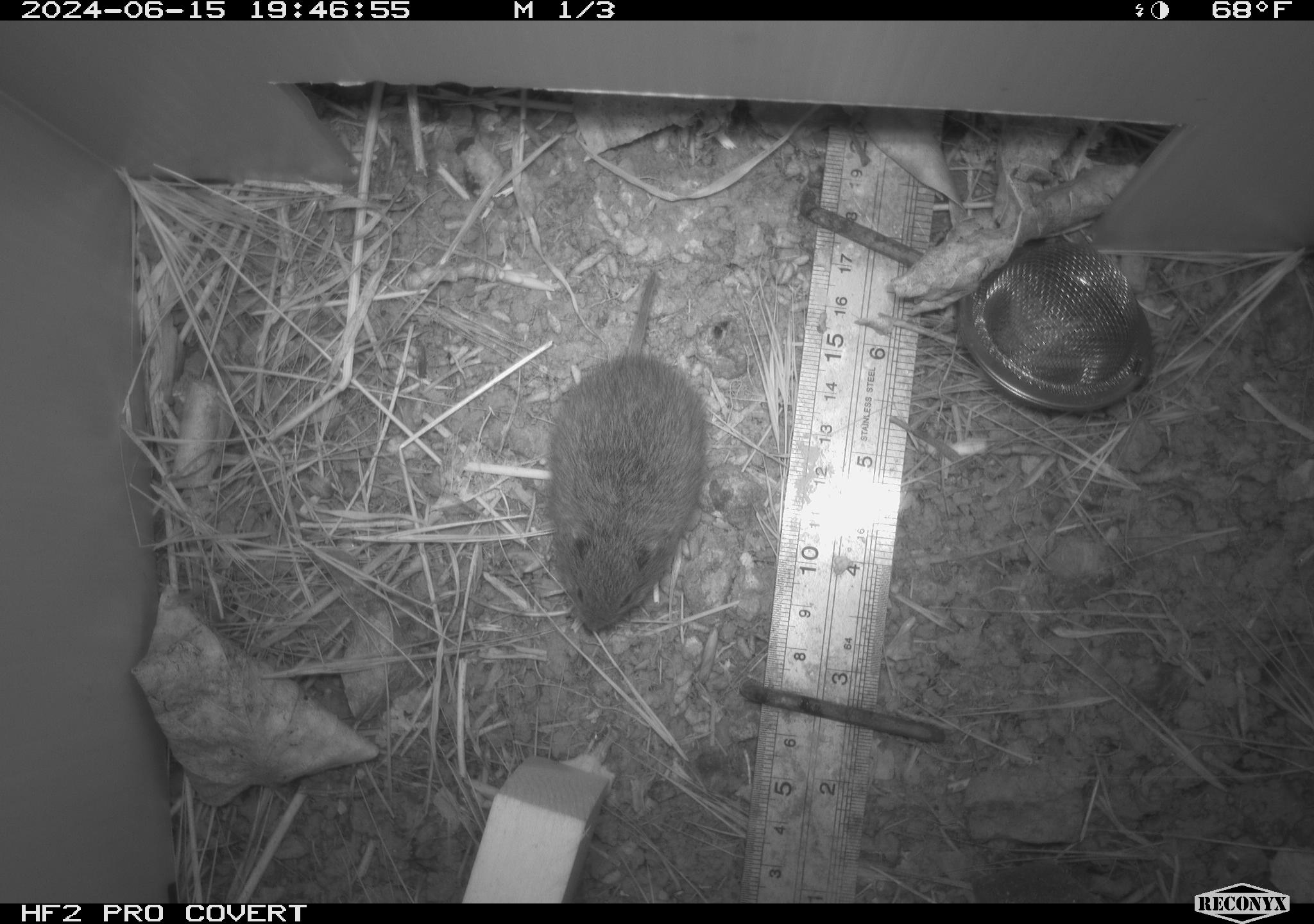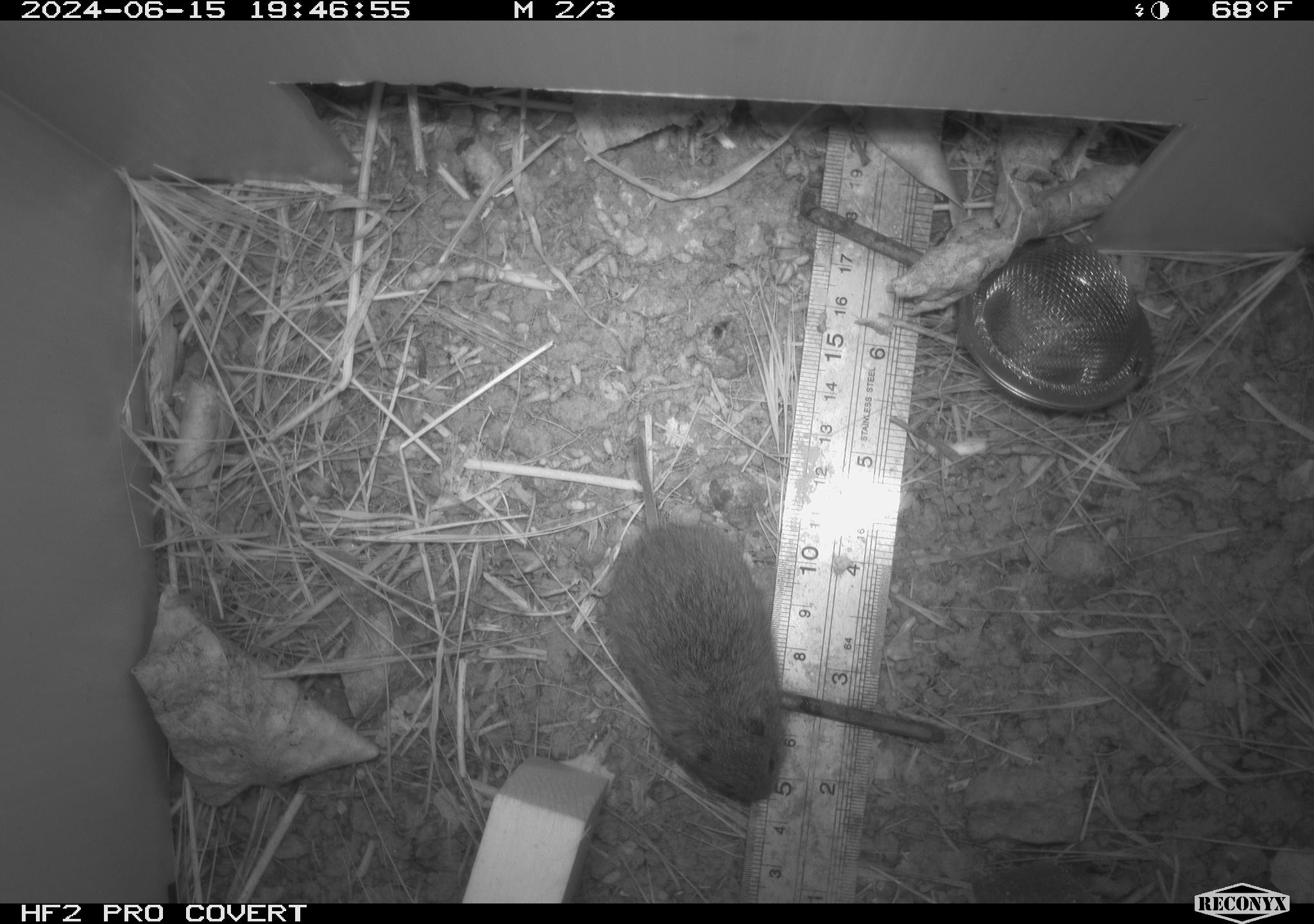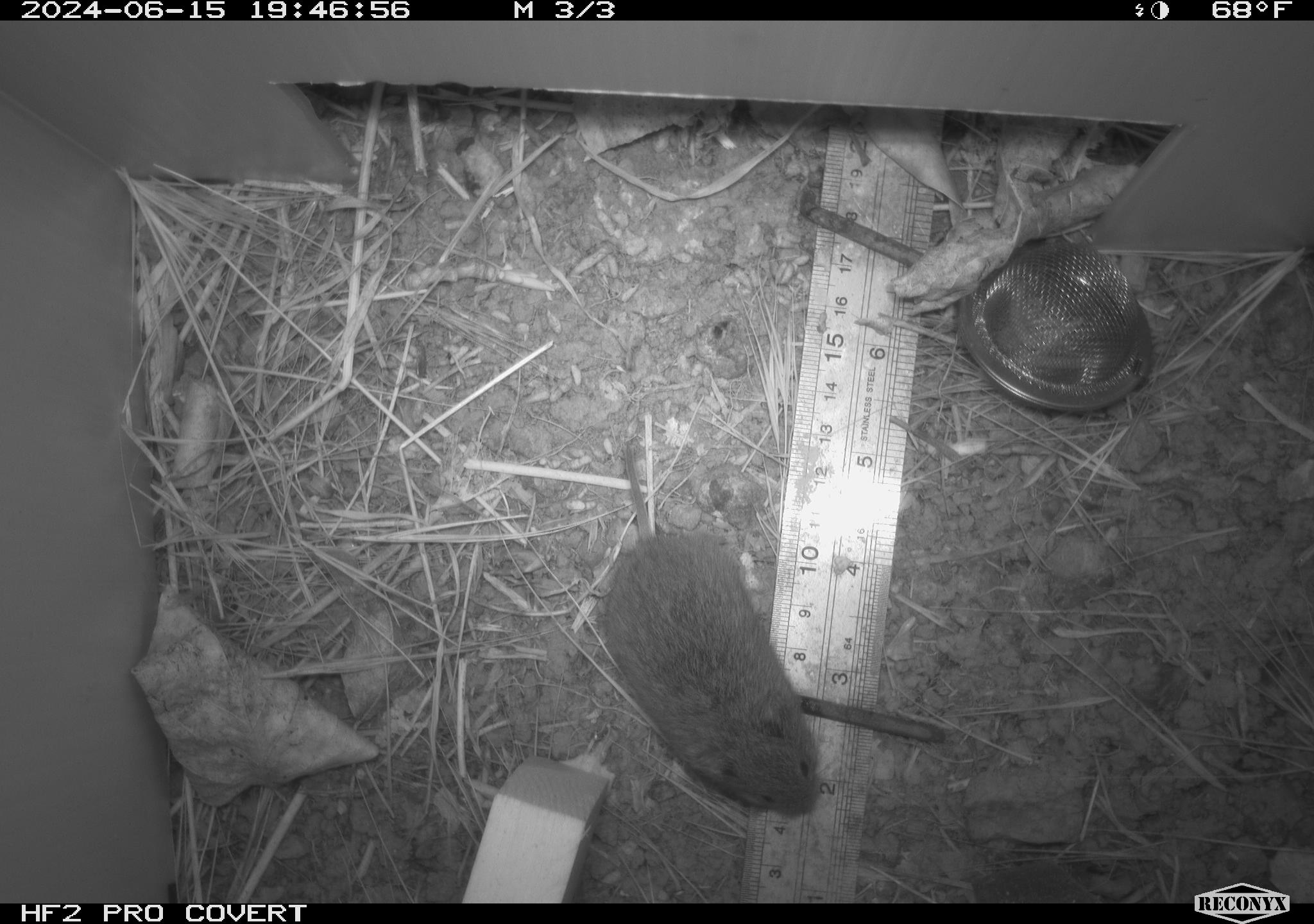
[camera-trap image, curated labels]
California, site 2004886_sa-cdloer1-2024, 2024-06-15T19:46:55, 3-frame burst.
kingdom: Animalia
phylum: Chordata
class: Mammalia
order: Rodentia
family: Cricetidae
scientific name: Arvicolinae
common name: voles, lemmings, and muskrats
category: arvicolinae subfamily